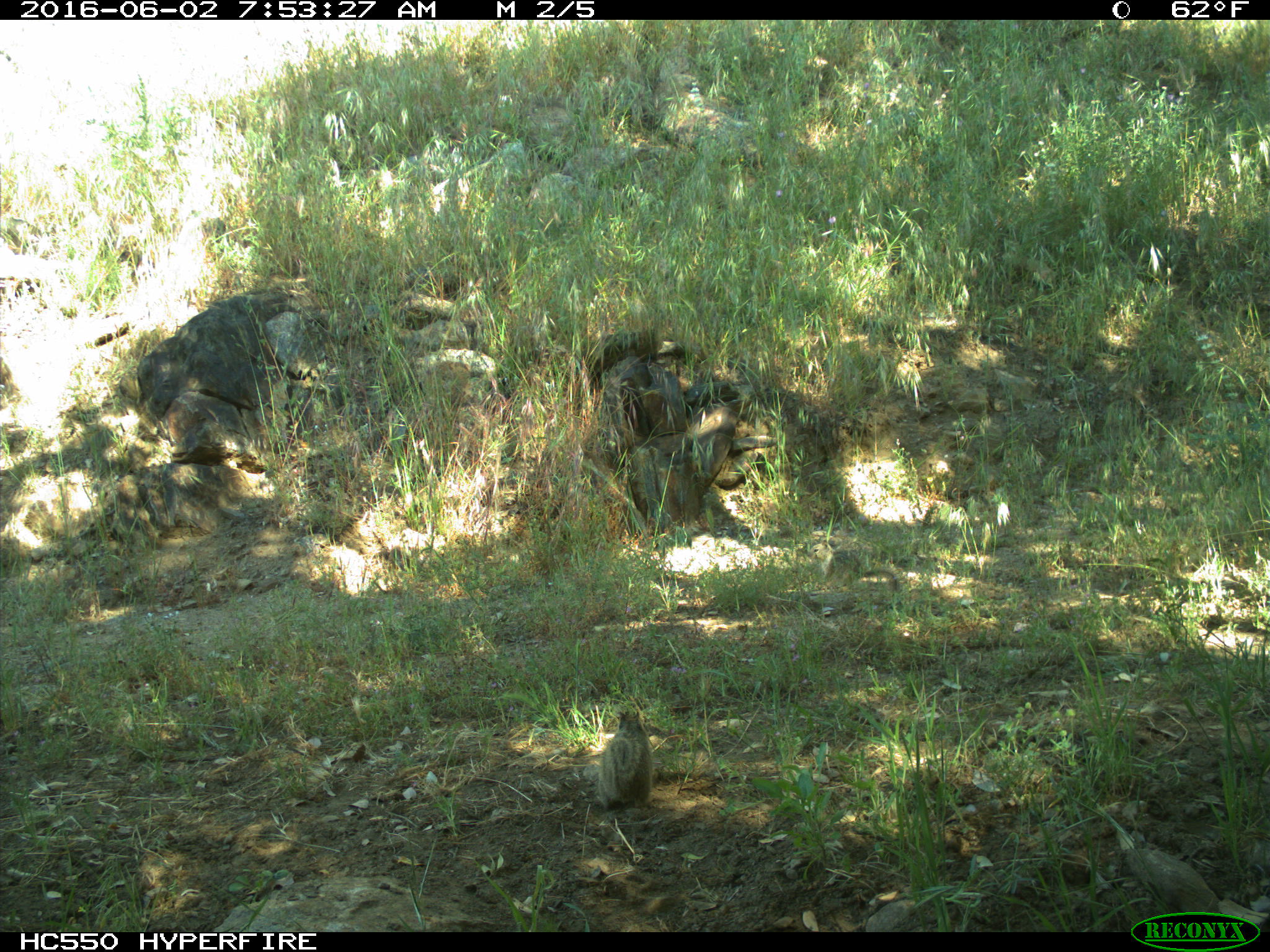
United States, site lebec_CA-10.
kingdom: Animalia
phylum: Chordata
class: Mammalia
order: Rodentia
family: Sciuridae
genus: Otospermophilus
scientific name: Otospermophilus beecheyi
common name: california ground squirrel